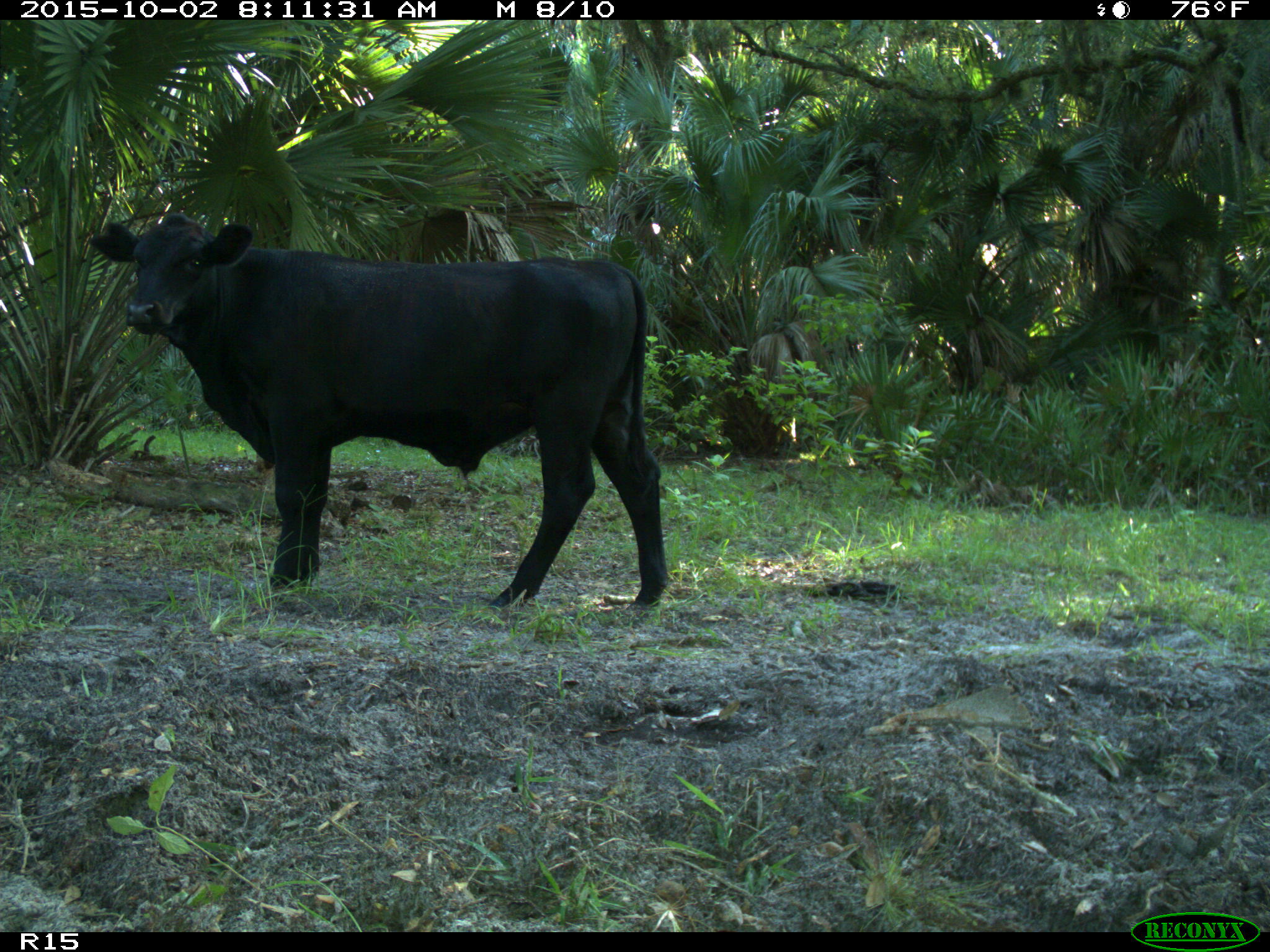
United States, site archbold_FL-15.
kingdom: Animalia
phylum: Chordata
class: Mammalia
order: Artiodactyla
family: Bovidae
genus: Bos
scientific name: Bos taurus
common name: domestic cow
Bos taurus (domestic cow).